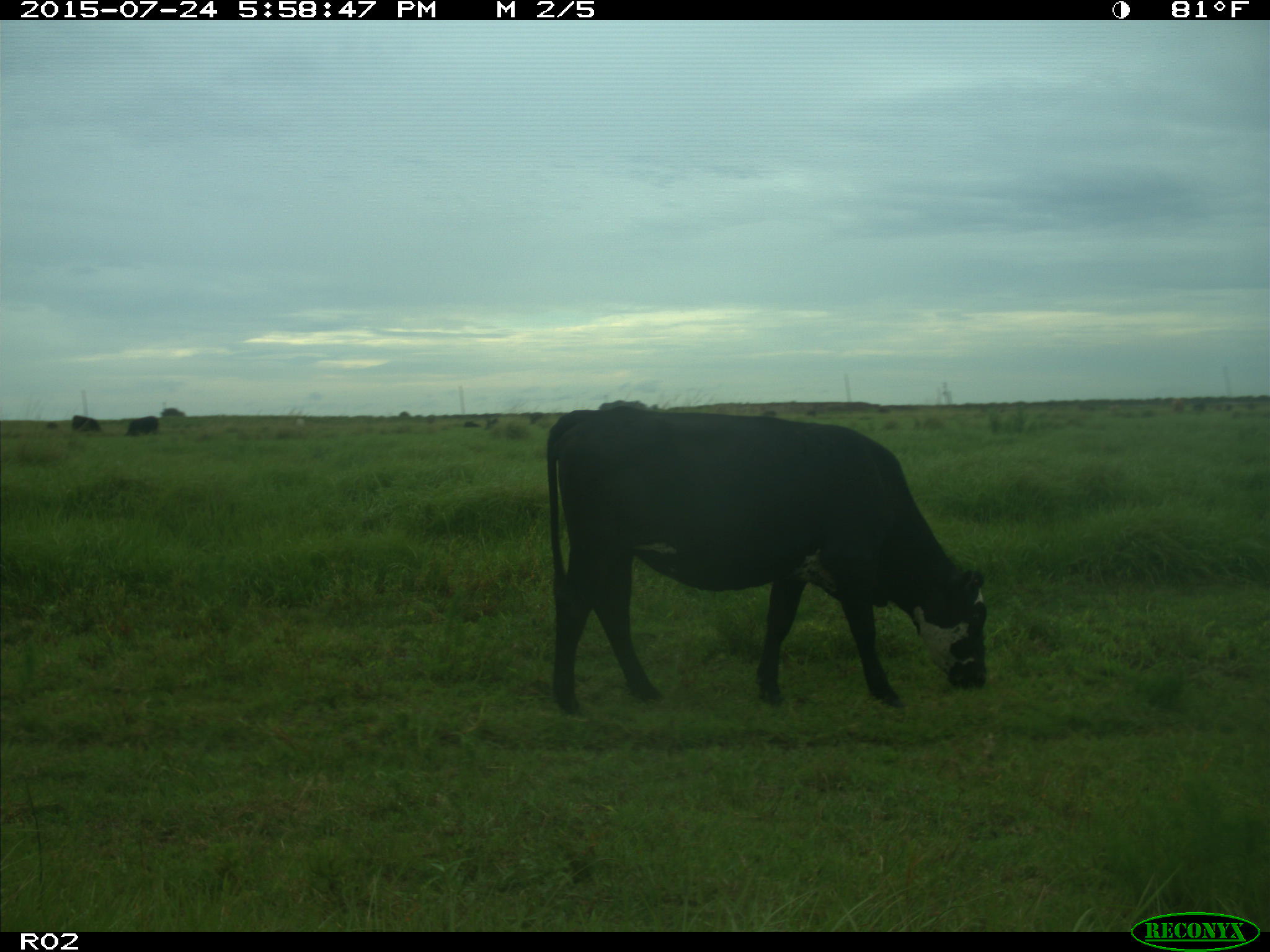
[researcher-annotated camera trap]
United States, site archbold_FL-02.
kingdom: Animalia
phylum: Chordata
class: Mammalia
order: Artiodactyla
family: Bovidae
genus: Bos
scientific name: Bos taurus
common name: domestic cow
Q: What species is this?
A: Bos taurus (domestic cow).